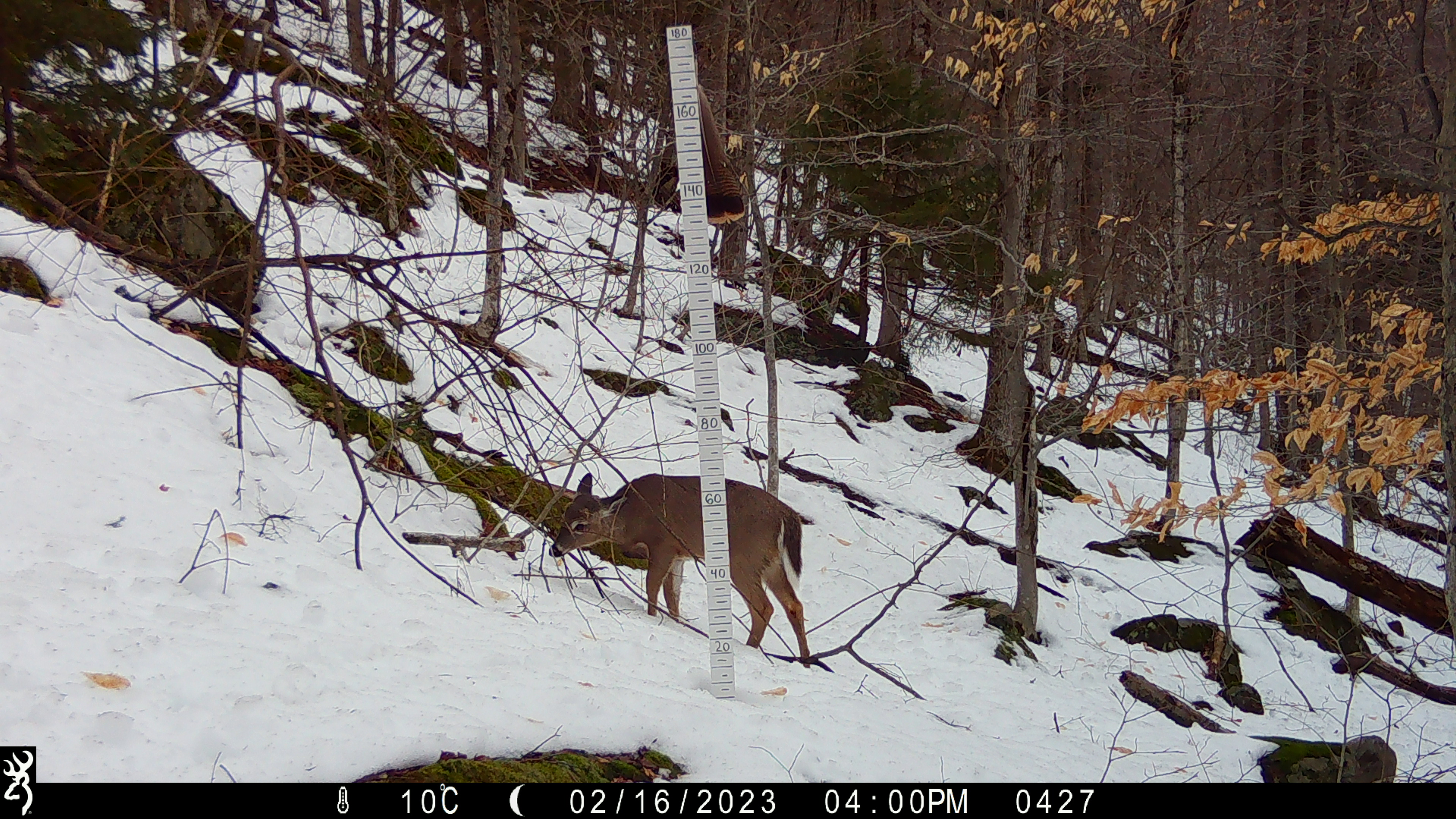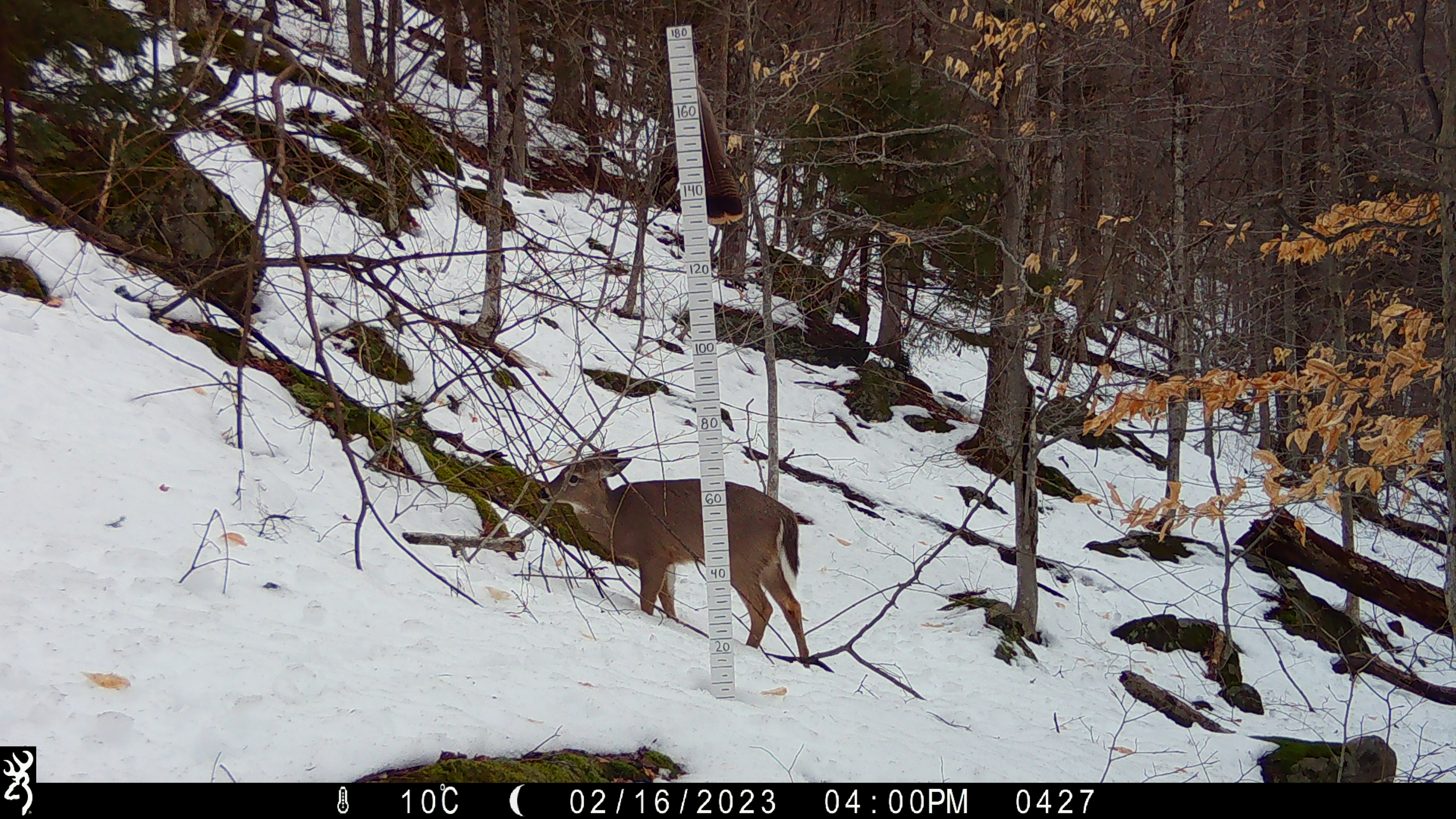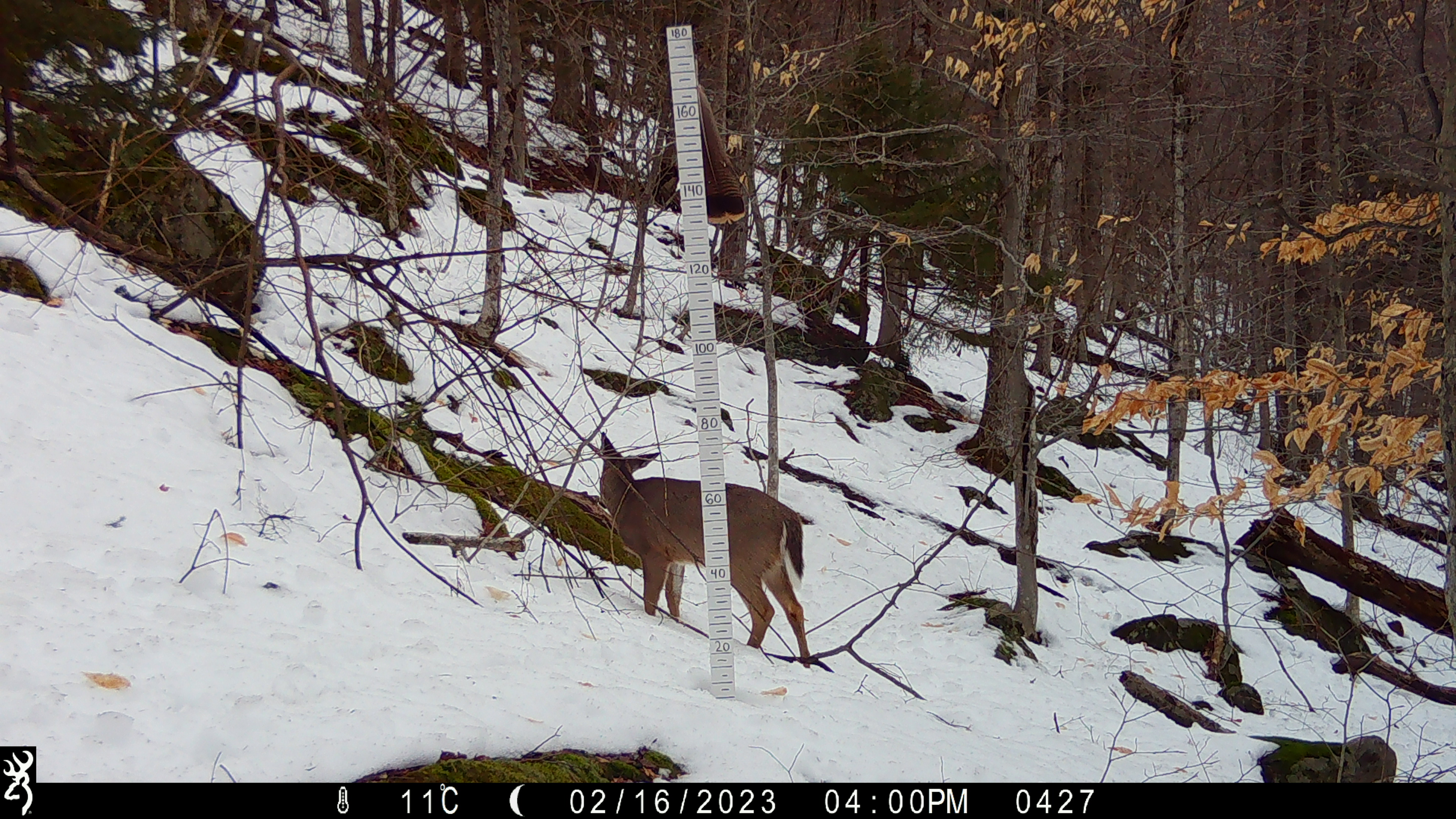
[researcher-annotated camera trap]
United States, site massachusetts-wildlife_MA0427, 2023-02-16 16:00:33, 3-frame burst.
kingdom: Animalia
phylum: Chordata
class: Mammalia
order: Artiodactyla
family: Cervidae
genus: Odocoileus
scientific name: Odocoileus virginianus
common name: white-tailed deer